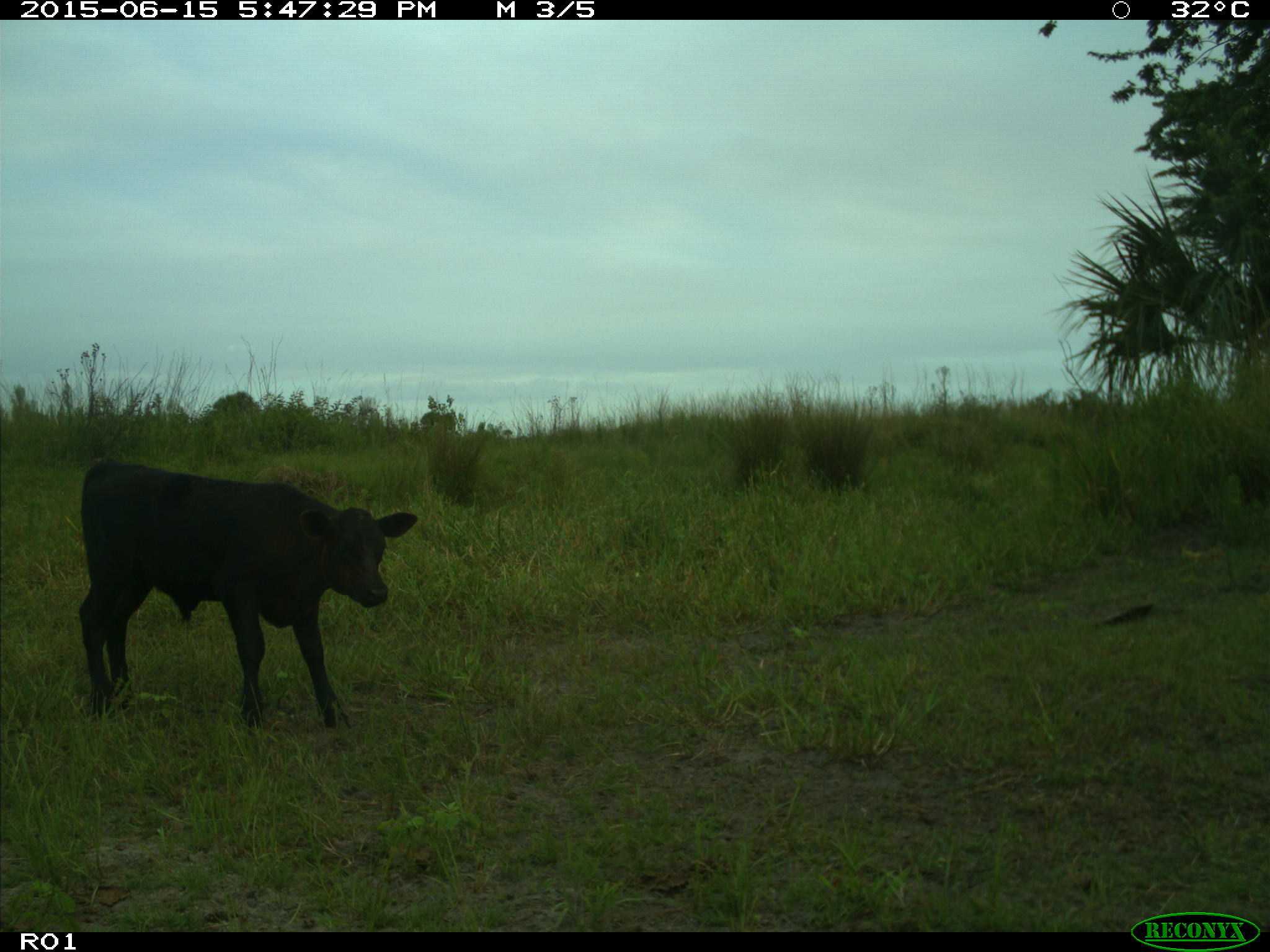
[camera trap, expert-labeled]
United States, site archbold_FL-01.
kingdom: Animalia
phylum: Chordata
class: Mammalia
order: Artiodactyla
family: Bovidae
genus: Bos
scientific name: Bos taurus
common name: domestic cow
Bos taurus (domestic cow).